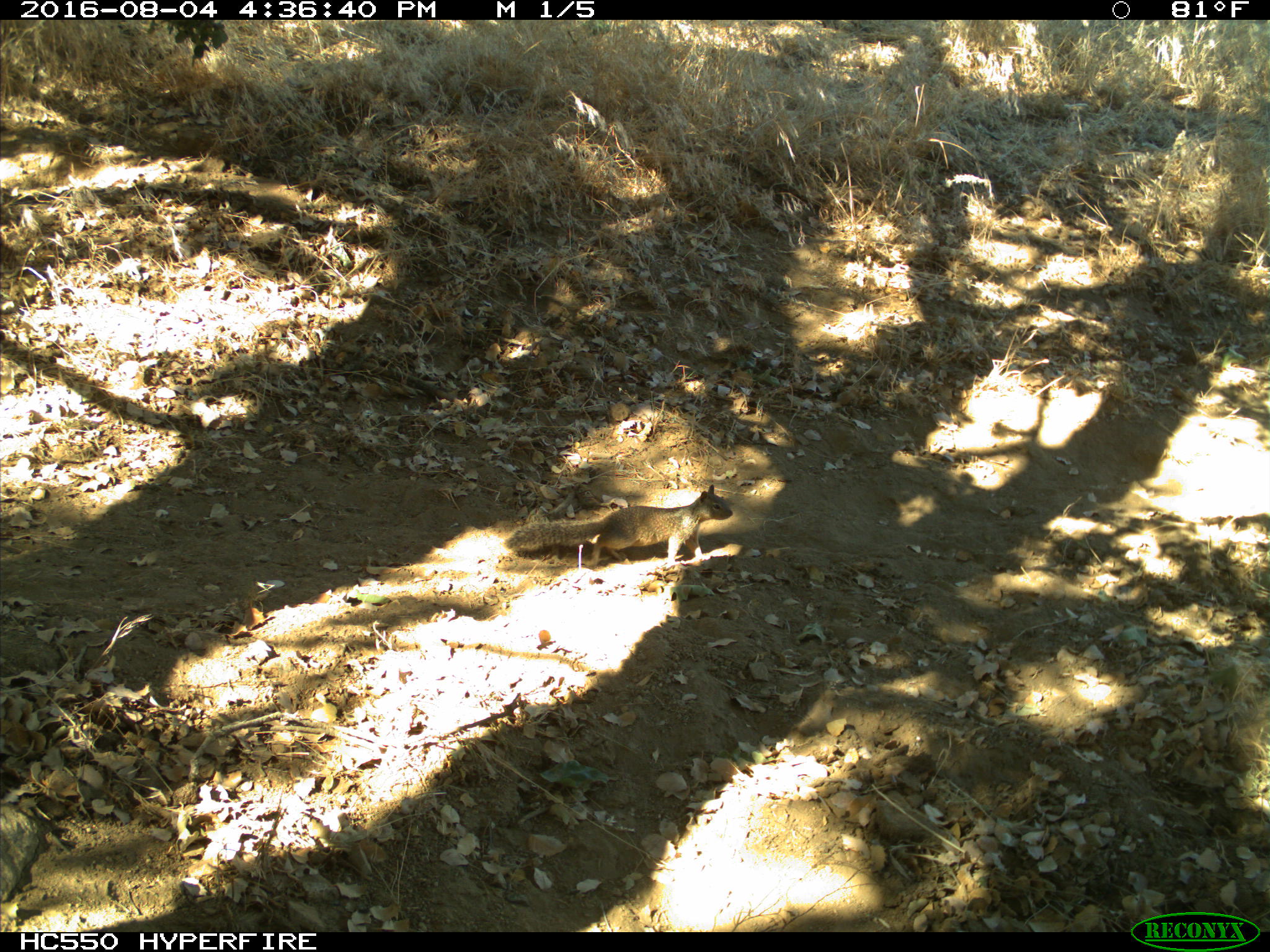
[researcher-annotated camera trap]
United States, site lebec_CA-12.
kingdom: Animalia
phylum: Chordata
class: Mammalia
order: Rodentia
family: Sciuridae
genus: Otospermophilus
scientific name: Otospermophilus beecheyi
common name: california ground squirrel